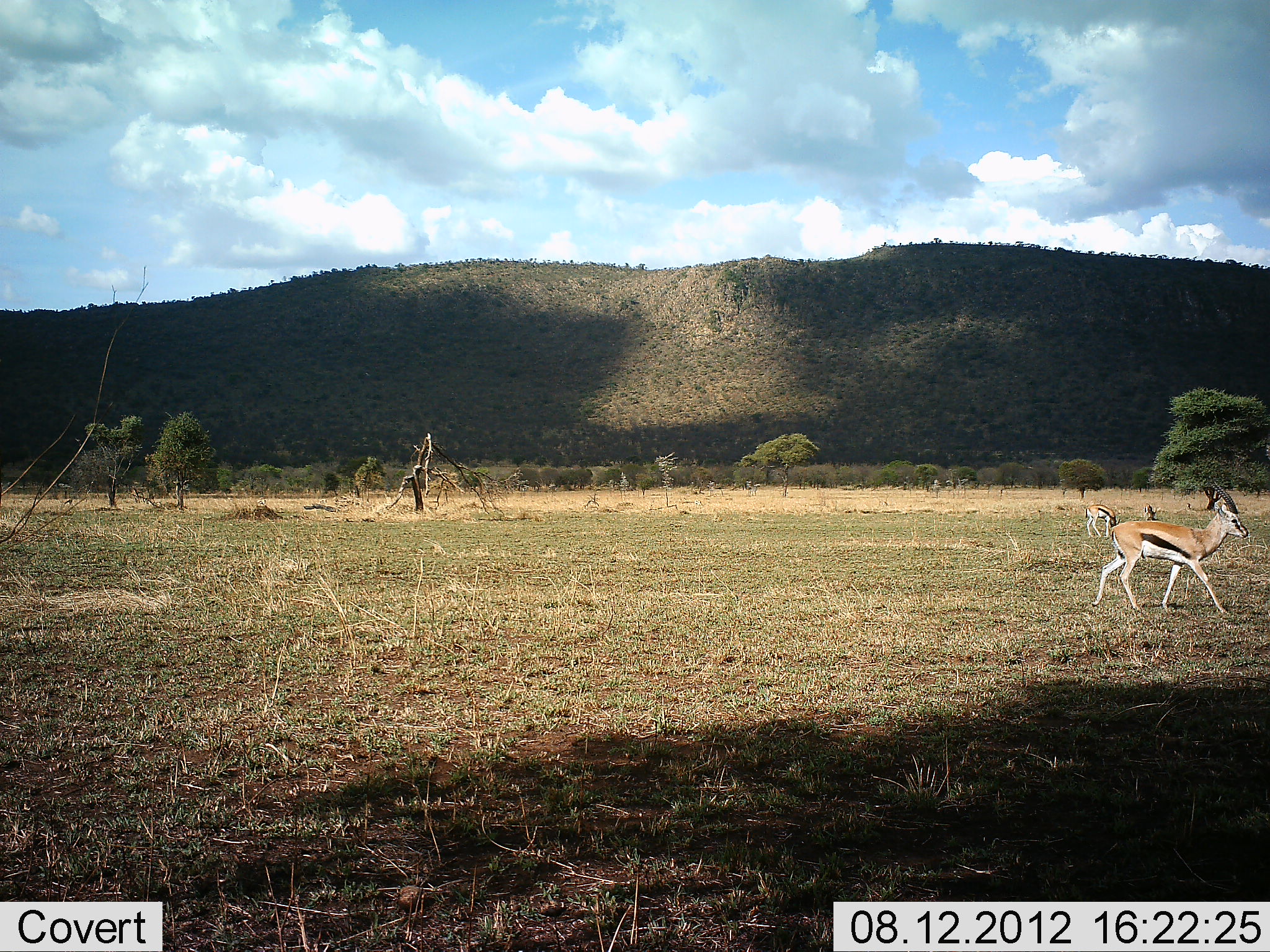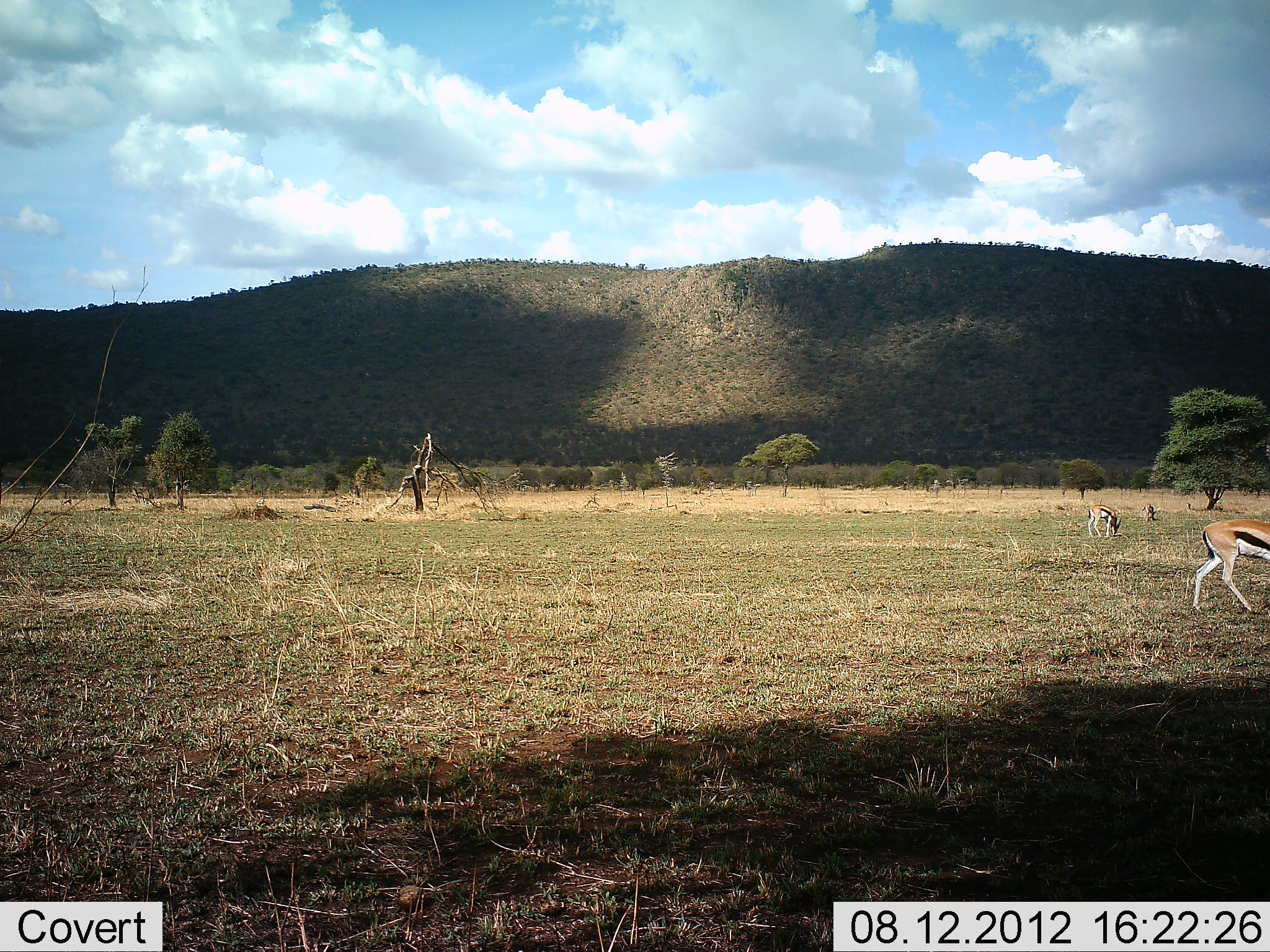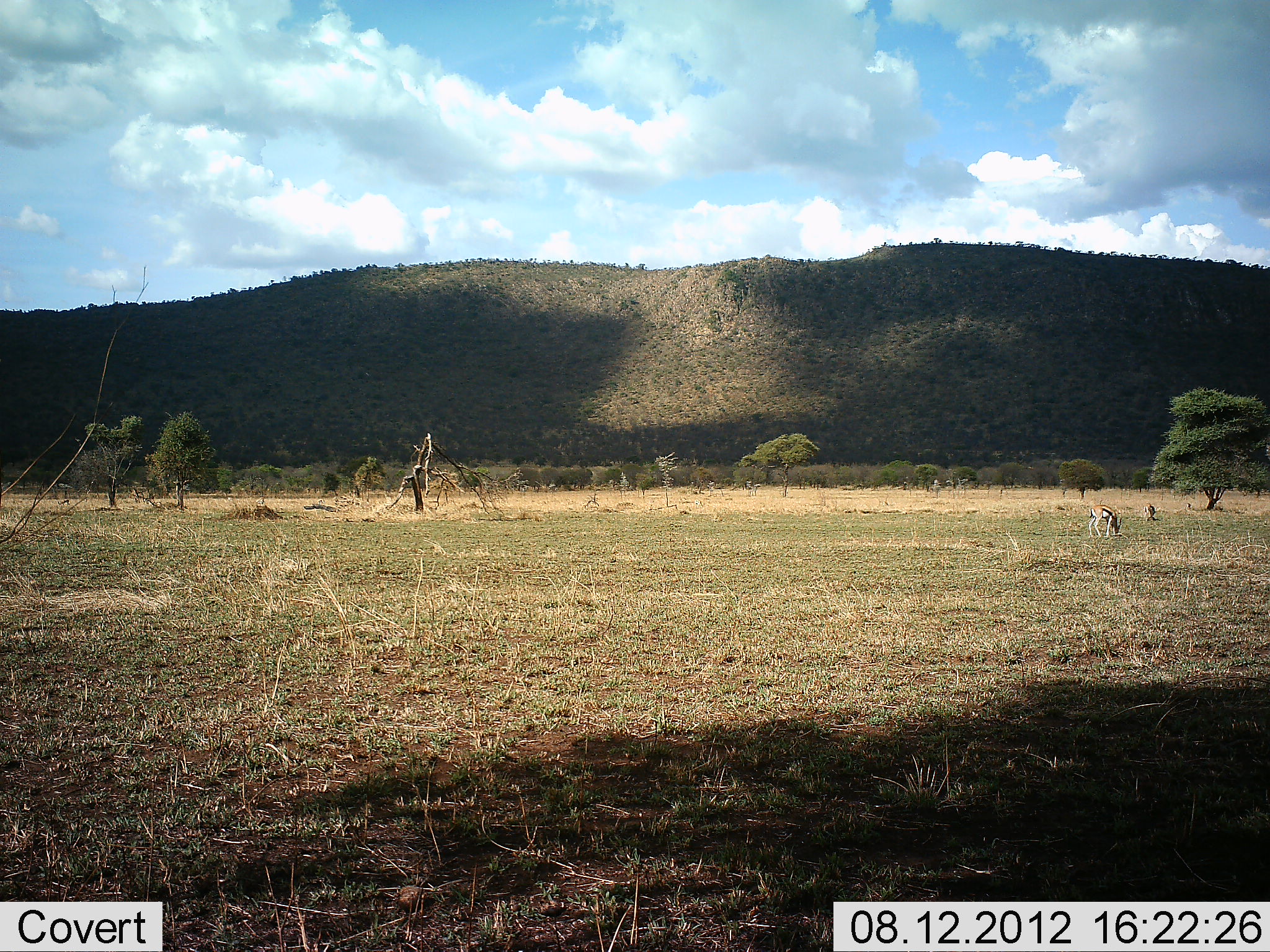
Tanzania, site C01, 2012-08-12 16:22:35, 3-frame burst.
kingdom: Animalia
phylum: Chordata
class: Mammalia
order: Artiodactyla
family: Bovidae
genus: Eudorcas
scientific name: Eudorcas thomsonii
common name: thomson's gazelle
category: gazellethomsons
Gazellethomsons (thomson's gazelle) (Eudorcas thomsonii), count 3. Behavior (volunteer vote fractions): standing 30%, resting 0%, moving 80%, interacting 0%. Young present (vote fraction): 0%. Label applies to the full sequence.